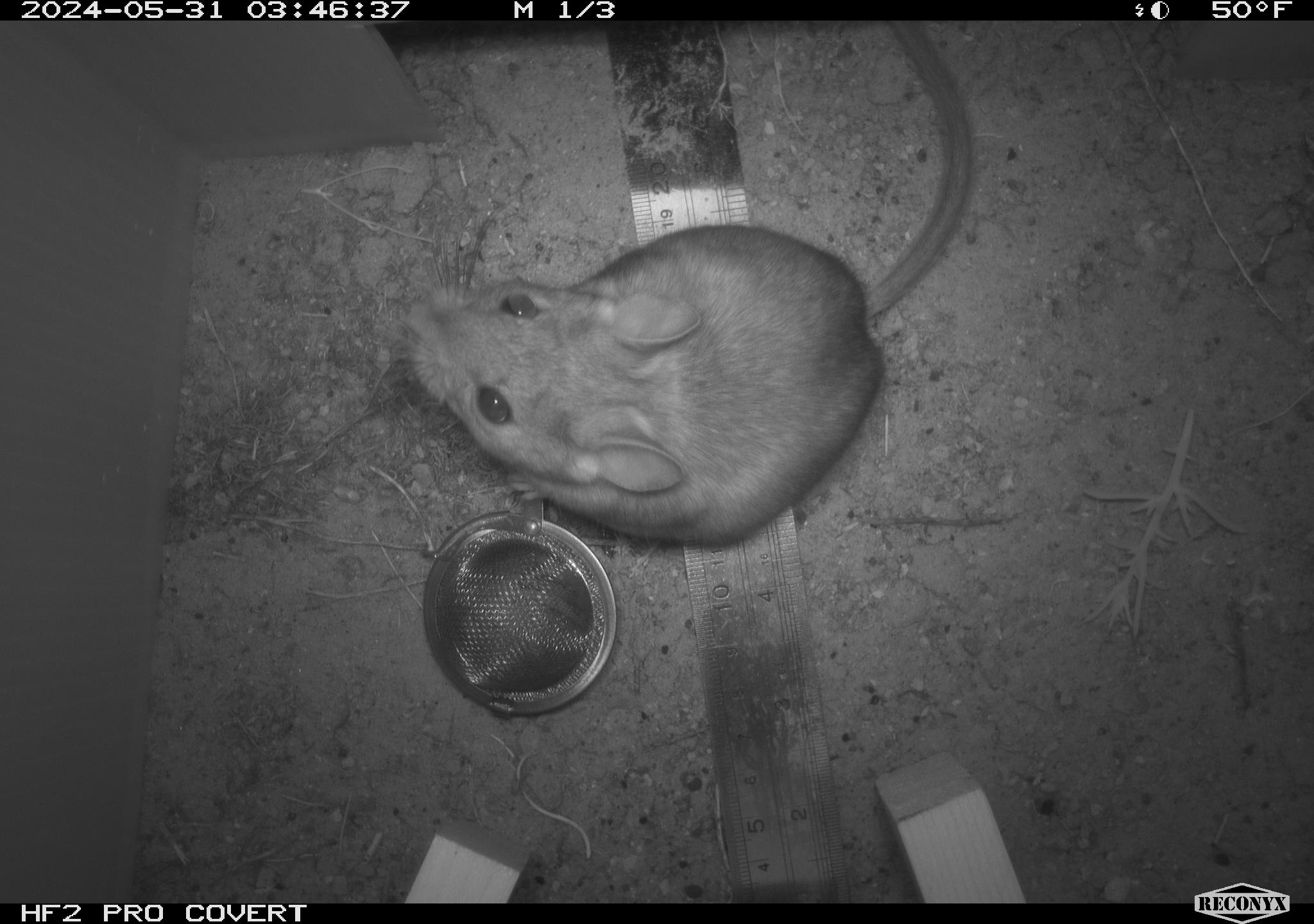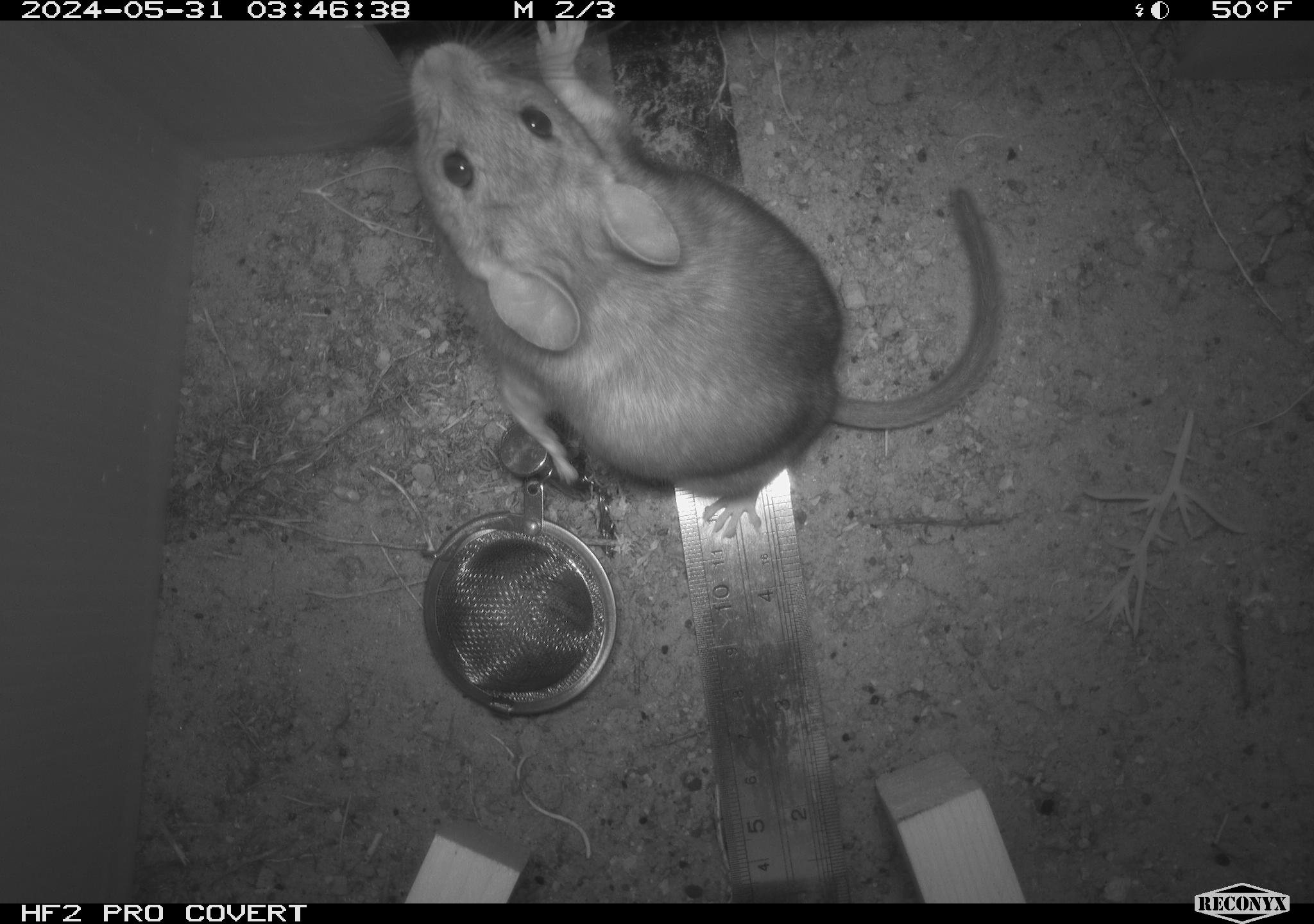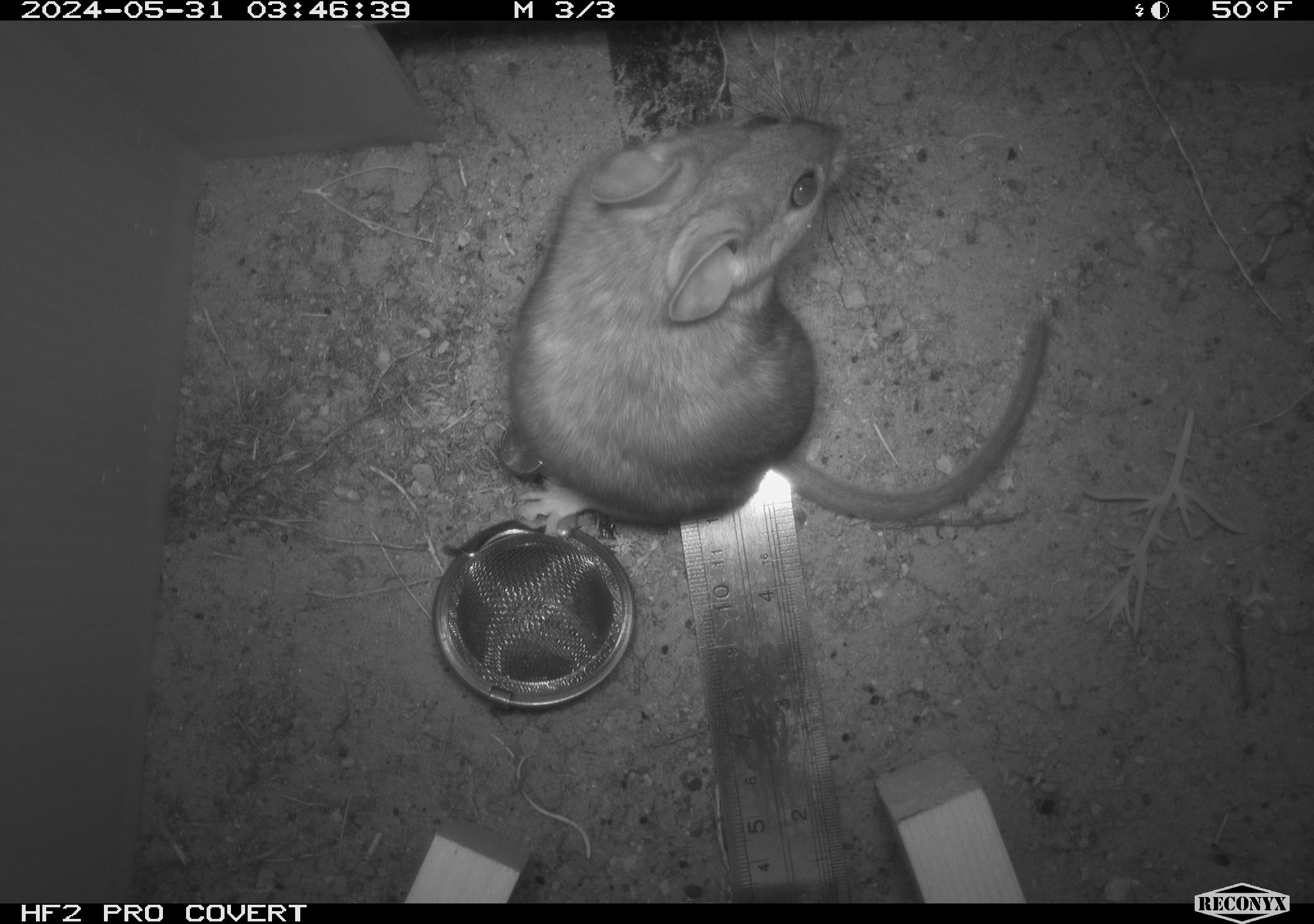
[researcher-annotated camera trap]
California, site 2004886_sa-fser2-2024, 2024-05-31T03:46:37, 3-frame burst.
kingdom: Animalia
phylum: Chordata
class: Mammalia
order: Rodentia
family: Cricetidae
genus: Neotoma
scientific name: Neotoma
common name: pack rat or woodrat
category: neotoma species